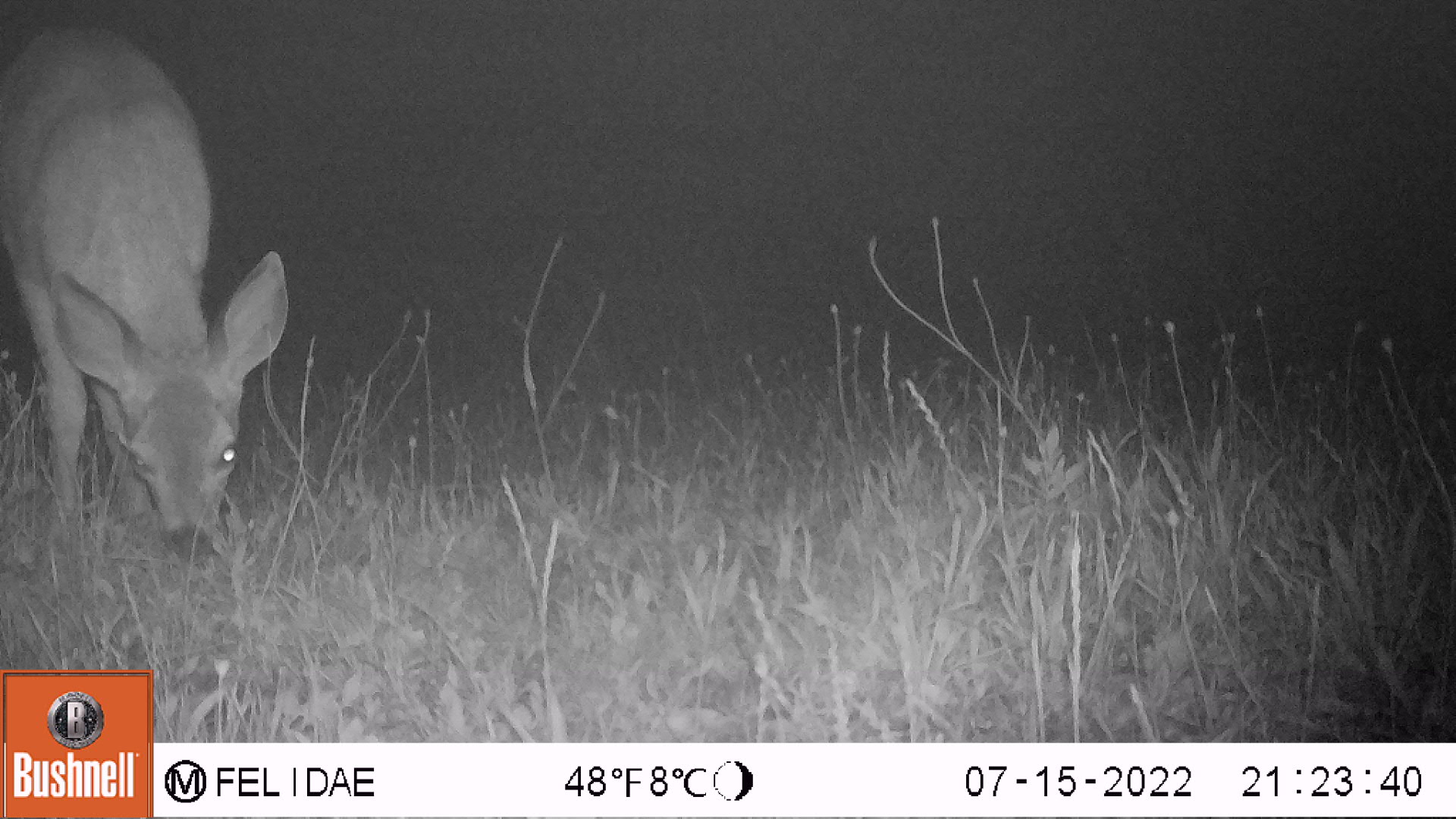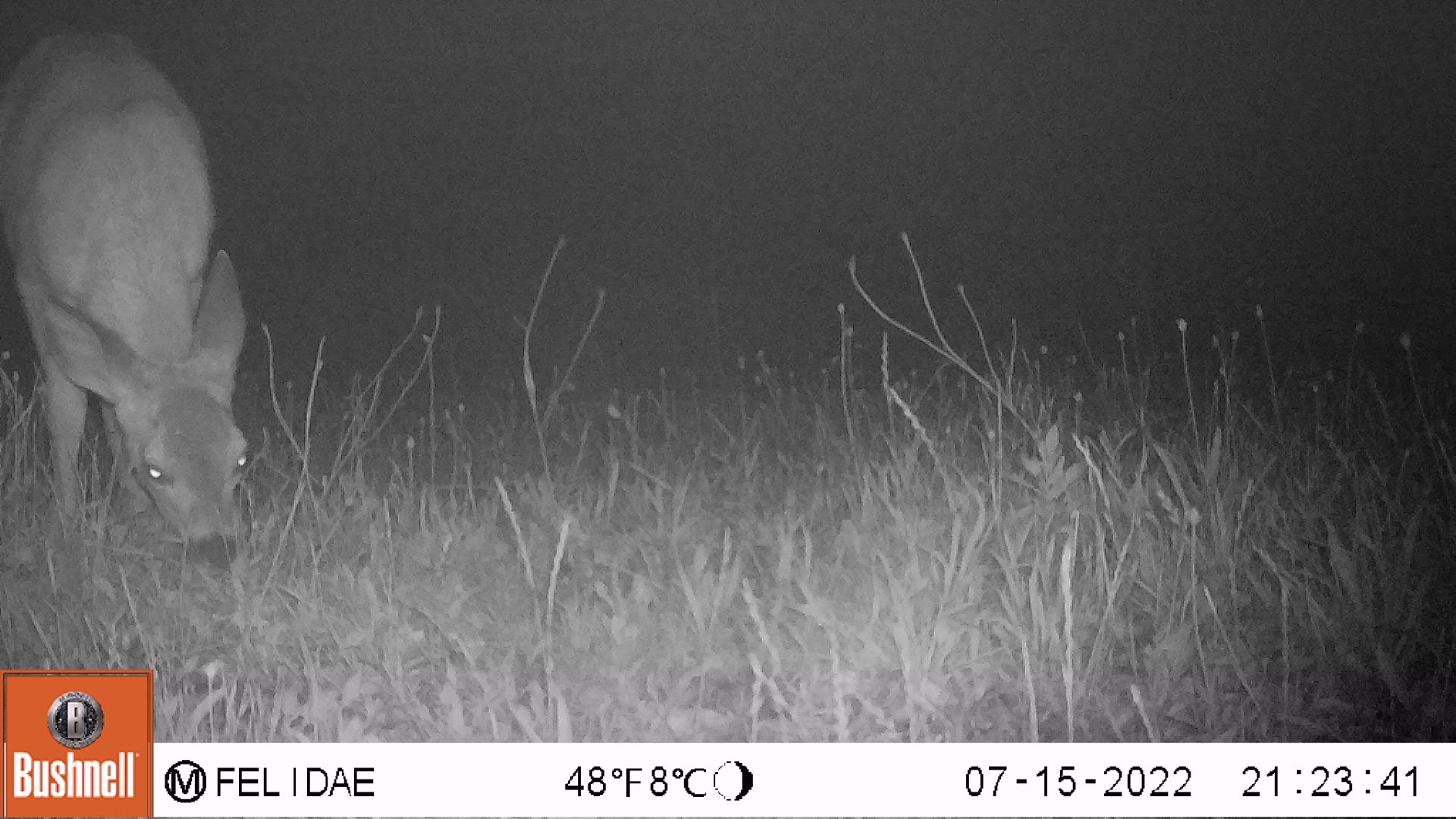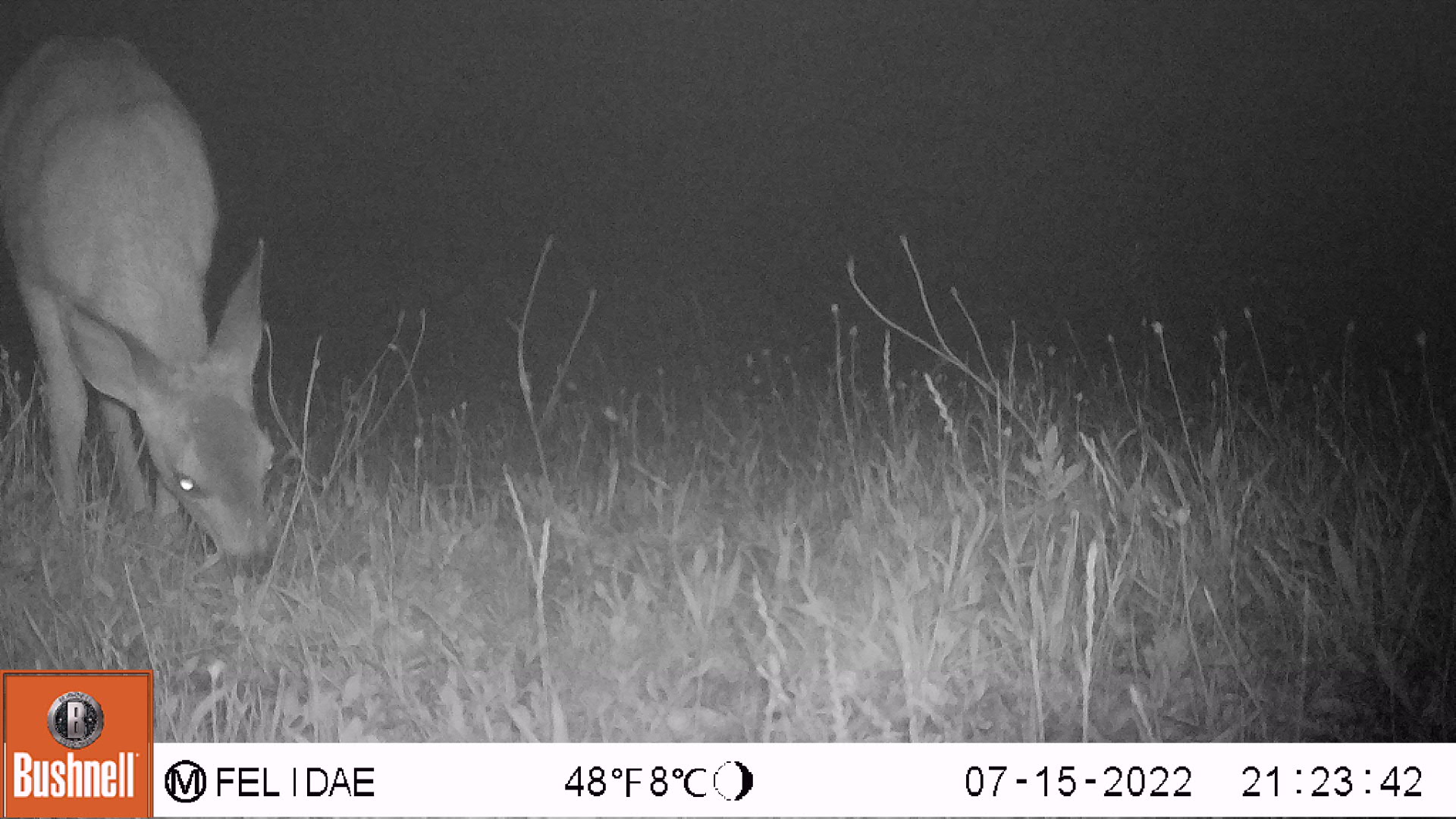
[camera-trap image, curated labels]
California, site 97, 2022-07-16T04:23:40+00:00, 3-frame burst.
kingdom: Animalia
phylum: Chordata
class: Mammalia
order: Artiodactyla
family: Cervidae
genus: Odocoileus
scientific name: Odocoileus hemionus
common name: mule deer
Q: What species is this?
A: Mule deer (Odocoileus hemionus).